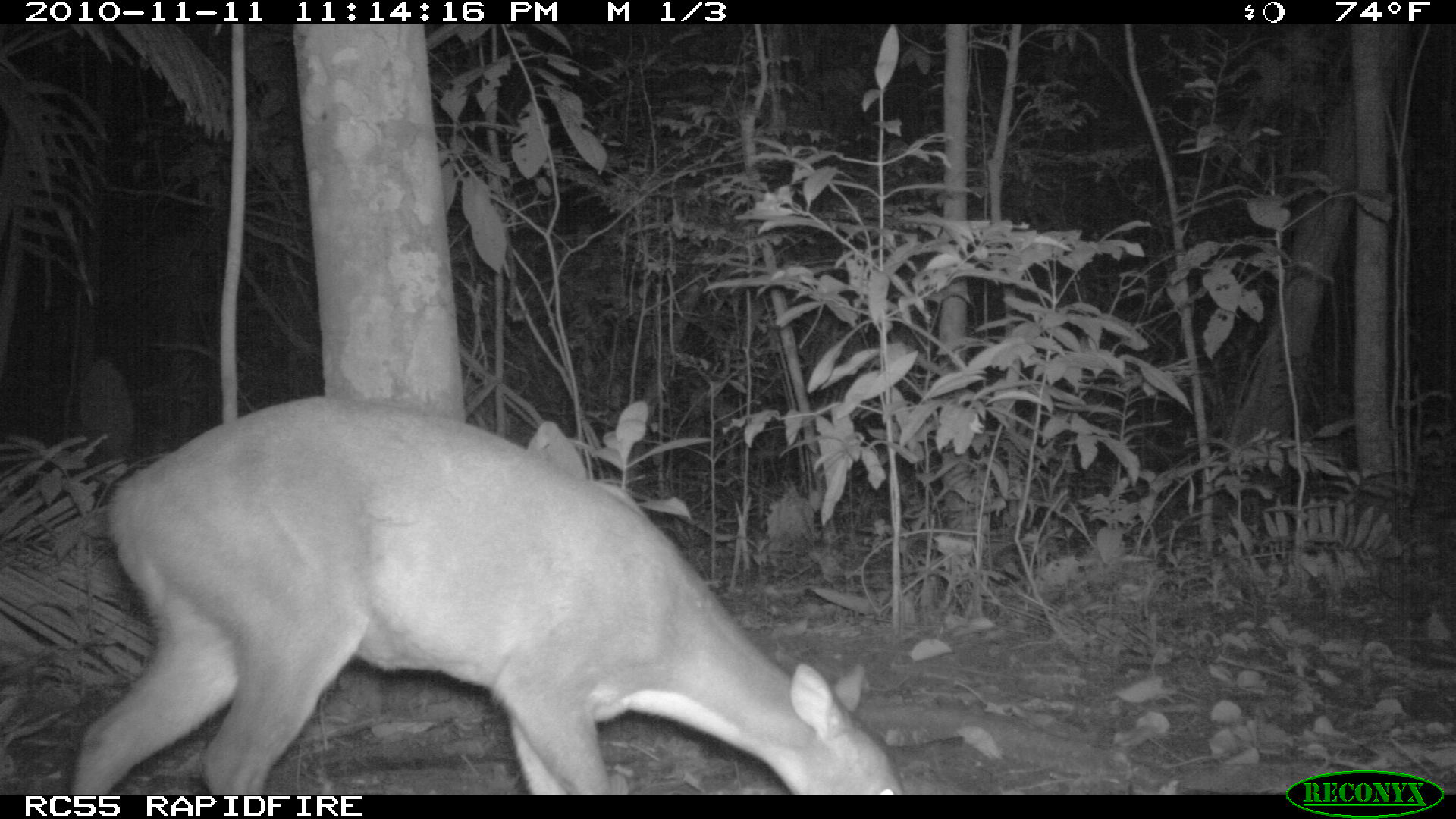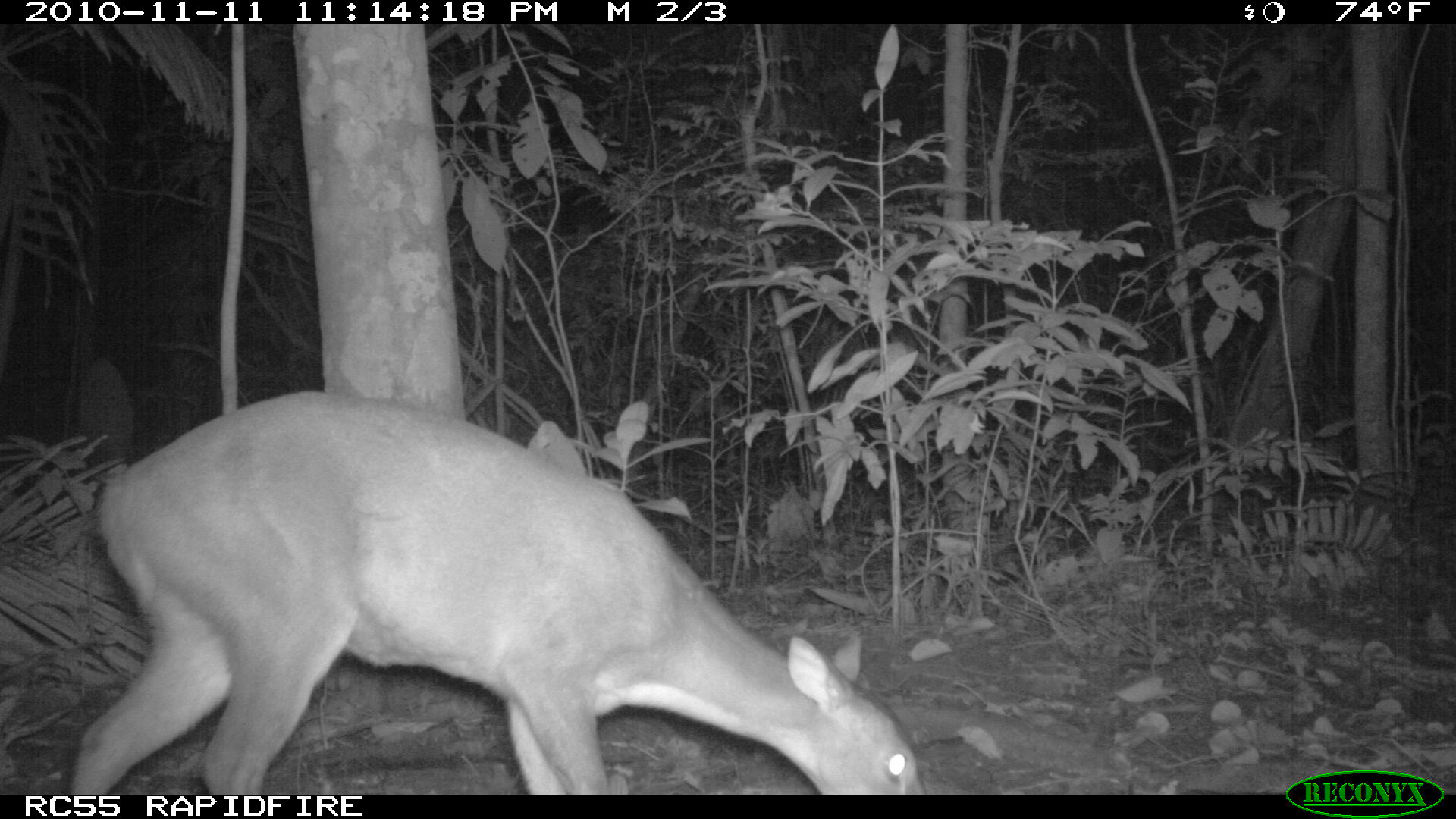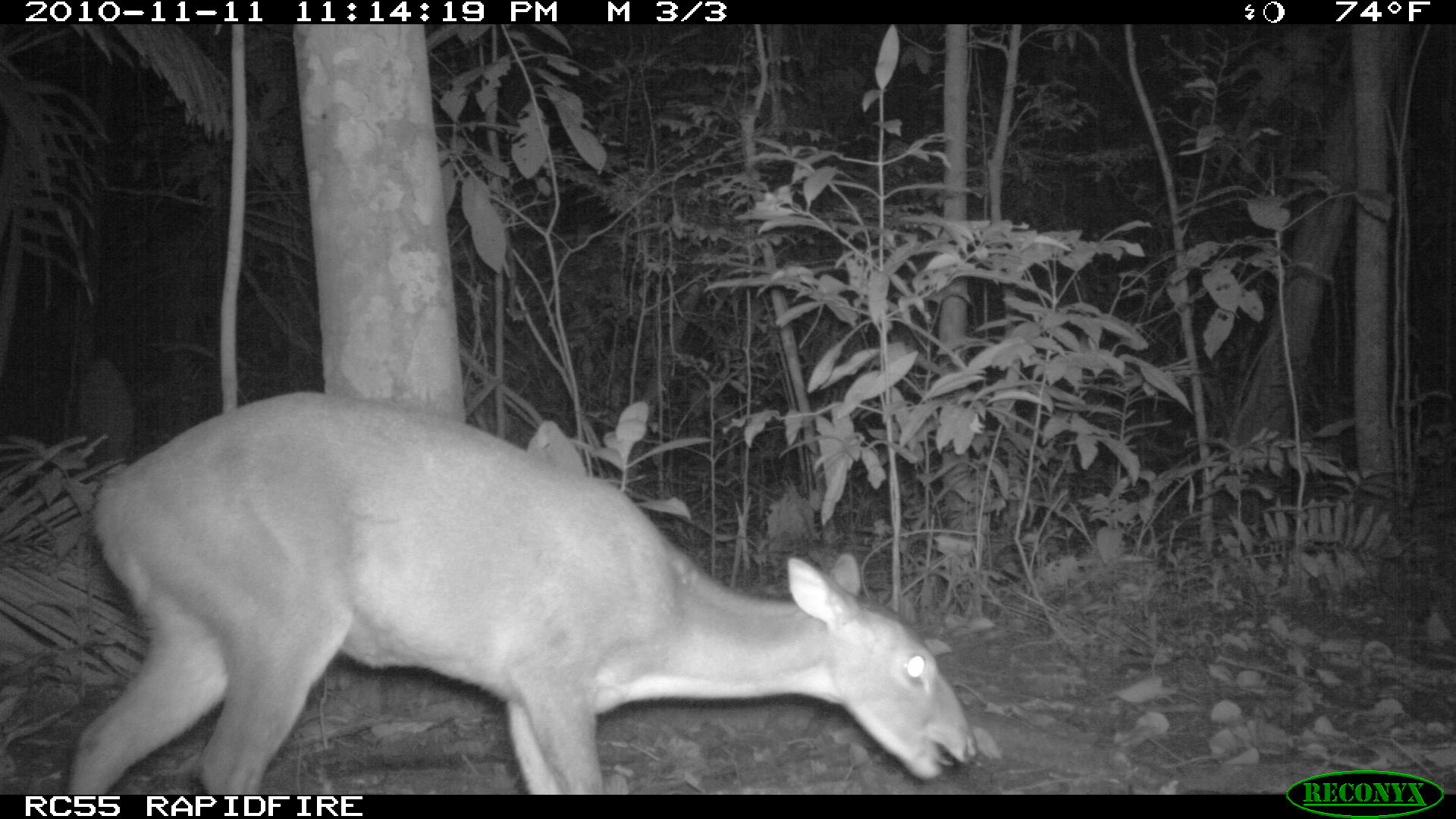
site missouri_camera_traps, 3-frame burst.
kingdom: Animalia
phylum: Chordata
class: Mammalia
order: Artiodactyla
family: Cervidae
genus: Odocoileus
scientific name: Odocoileus virginianus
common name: white-tailed deer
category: white tailed deer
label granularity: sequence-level